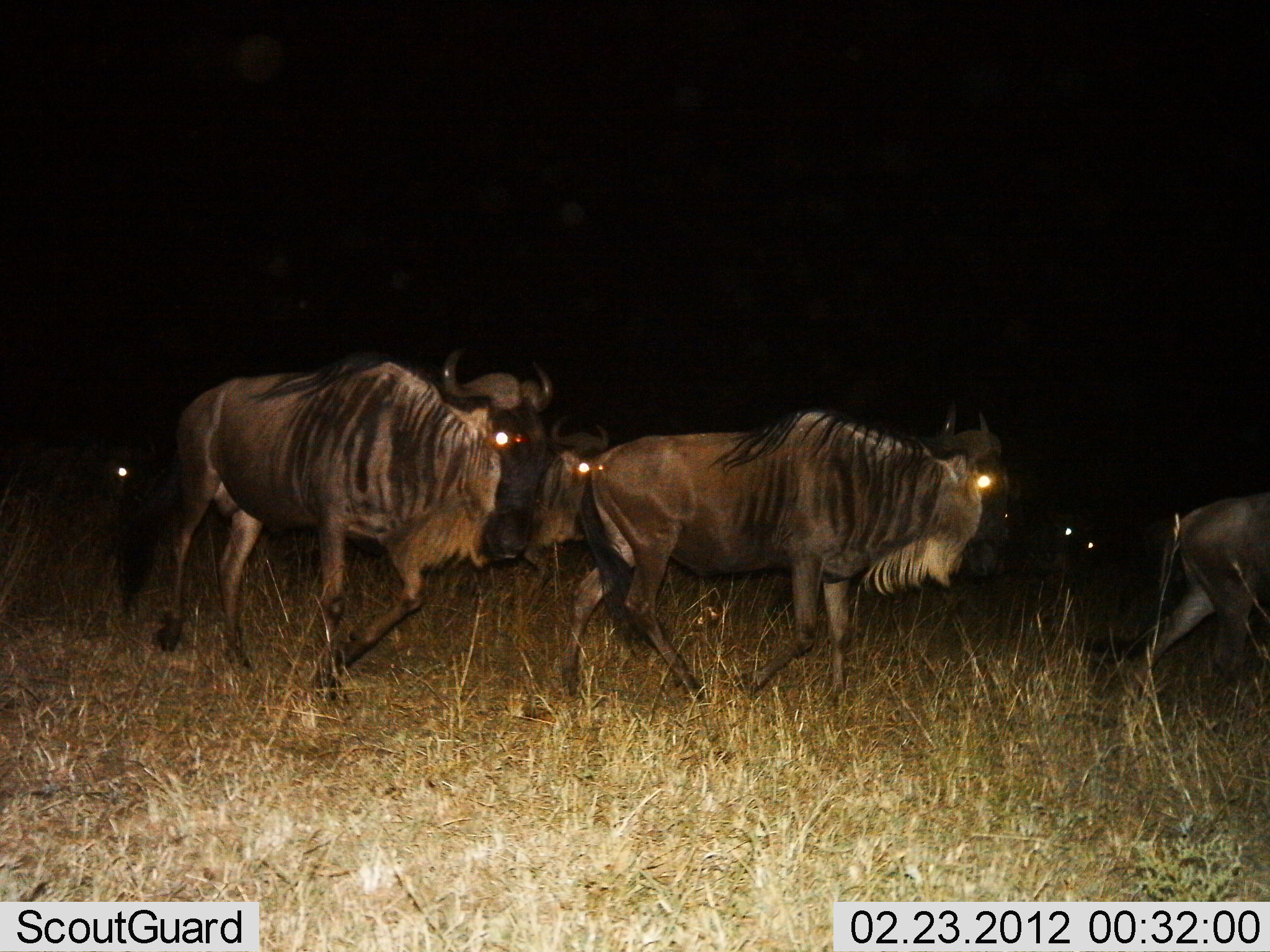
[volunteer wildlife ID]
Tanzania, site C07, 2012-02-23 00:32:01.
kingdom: Animalia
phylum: Chordata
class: Mammalia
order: Artiodactyla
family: Bovidae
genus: Connochaetes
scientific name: Connochaetes taurinus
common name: blue wildebeest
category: wildebeest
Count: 6.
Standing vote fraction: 0%.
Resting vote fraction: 0%.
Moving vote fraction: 100%.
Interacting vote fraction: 0%.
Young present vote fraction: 0%.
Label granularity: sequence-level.